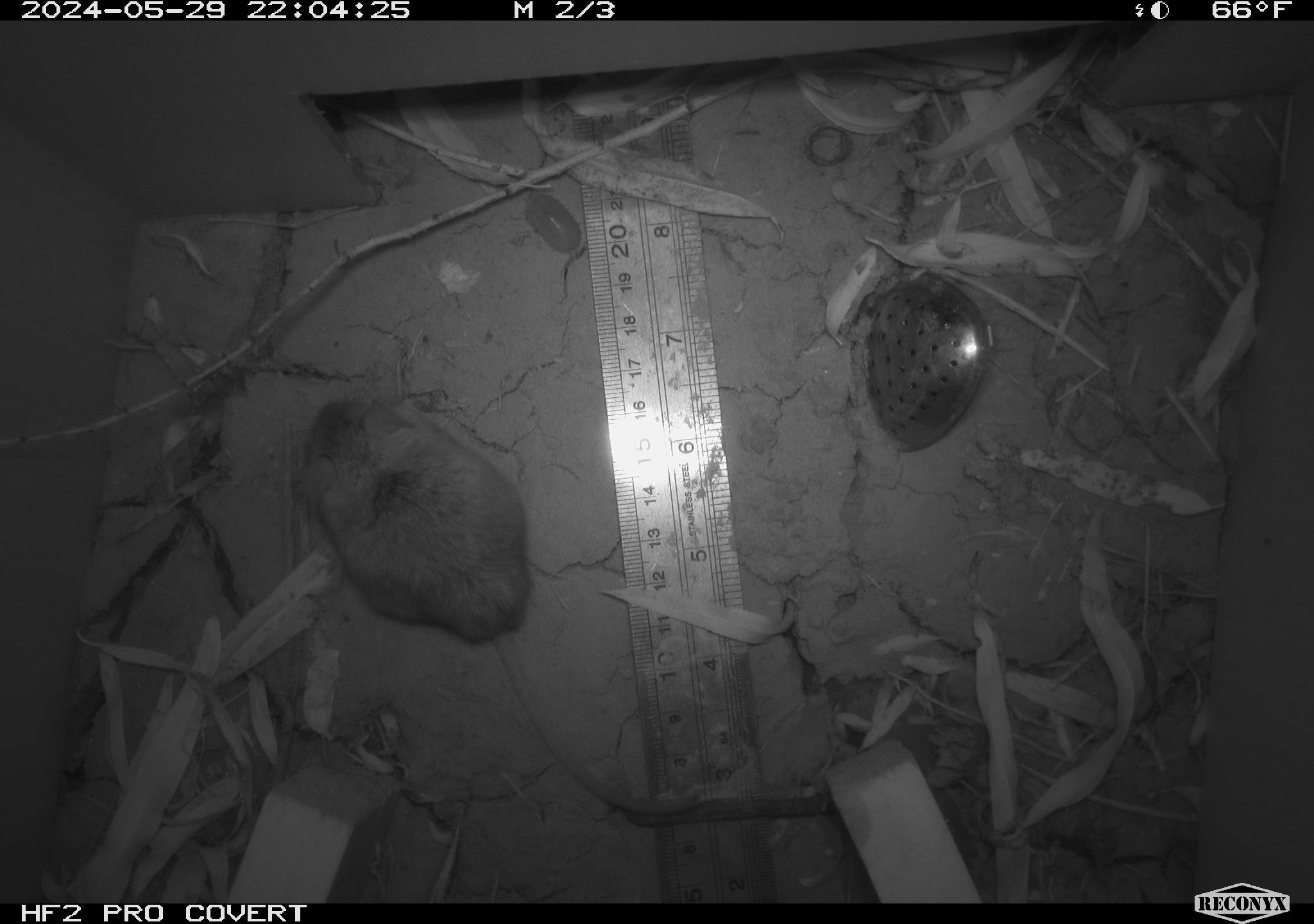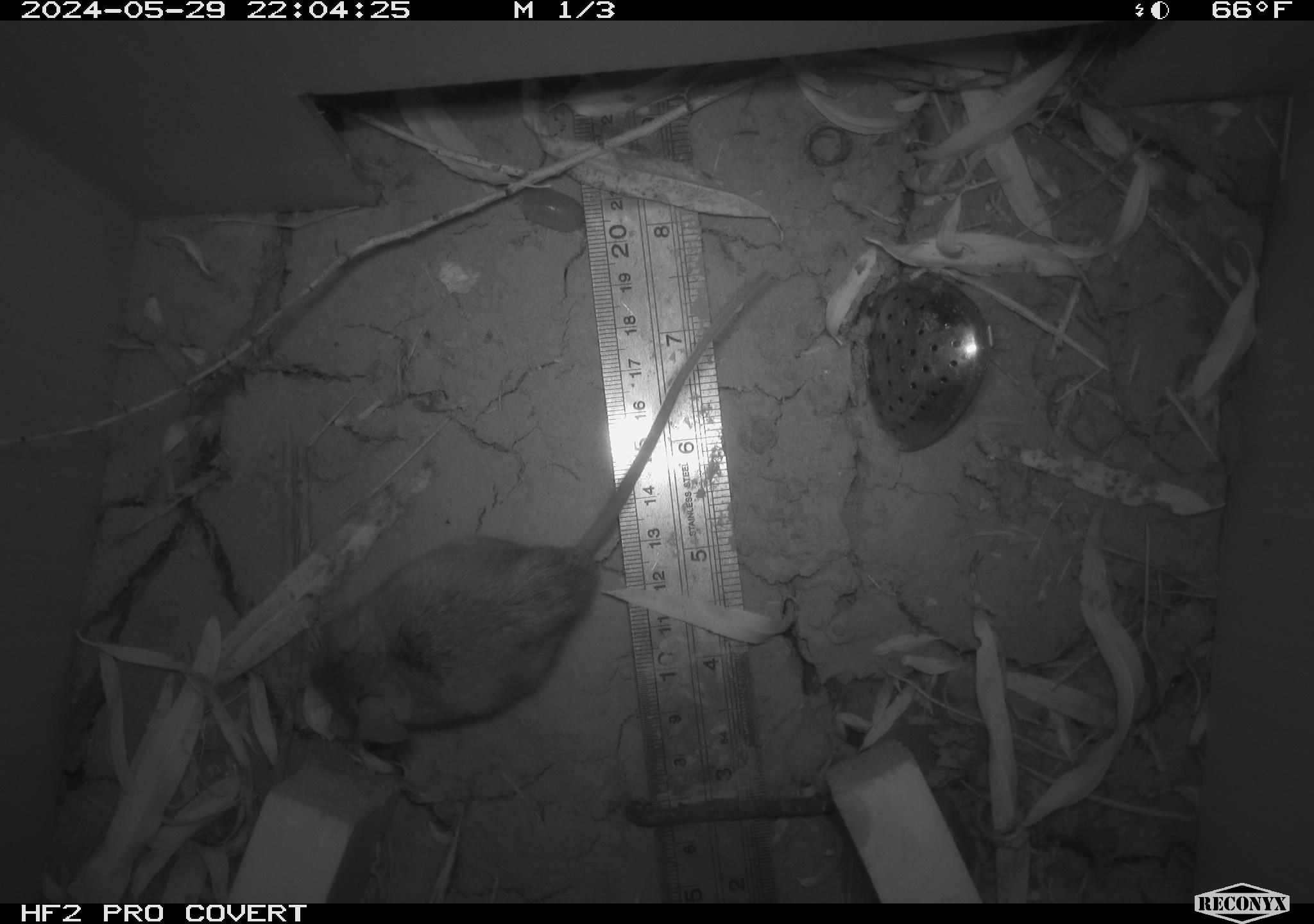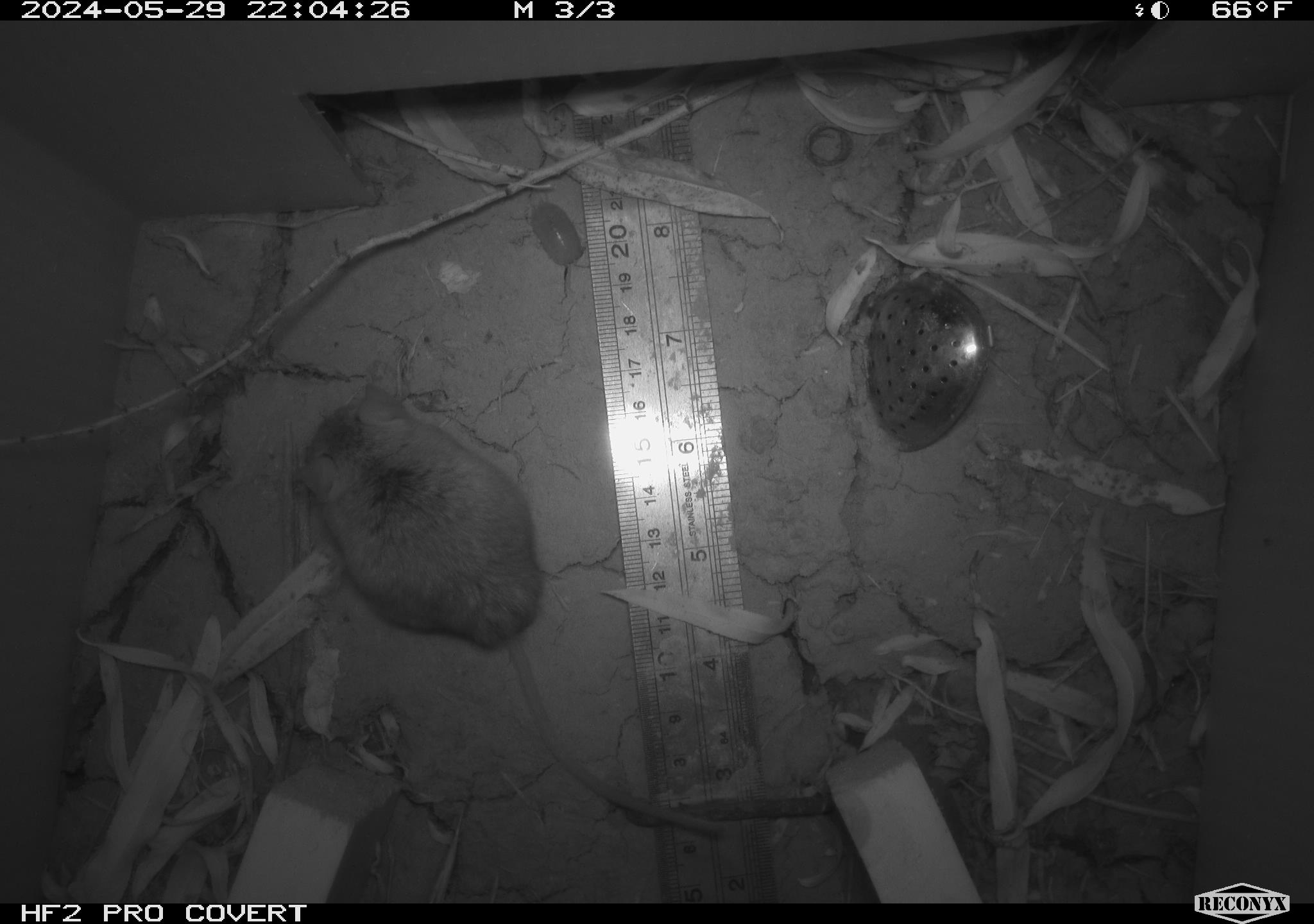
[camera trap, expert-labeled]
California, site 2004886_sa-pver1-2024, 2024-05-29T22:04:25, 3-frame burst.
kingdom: Animalia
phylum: Chordata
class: Mammalia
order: Rodentia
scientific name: Rodentia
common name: mouse species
Mouse species (Rodentia).